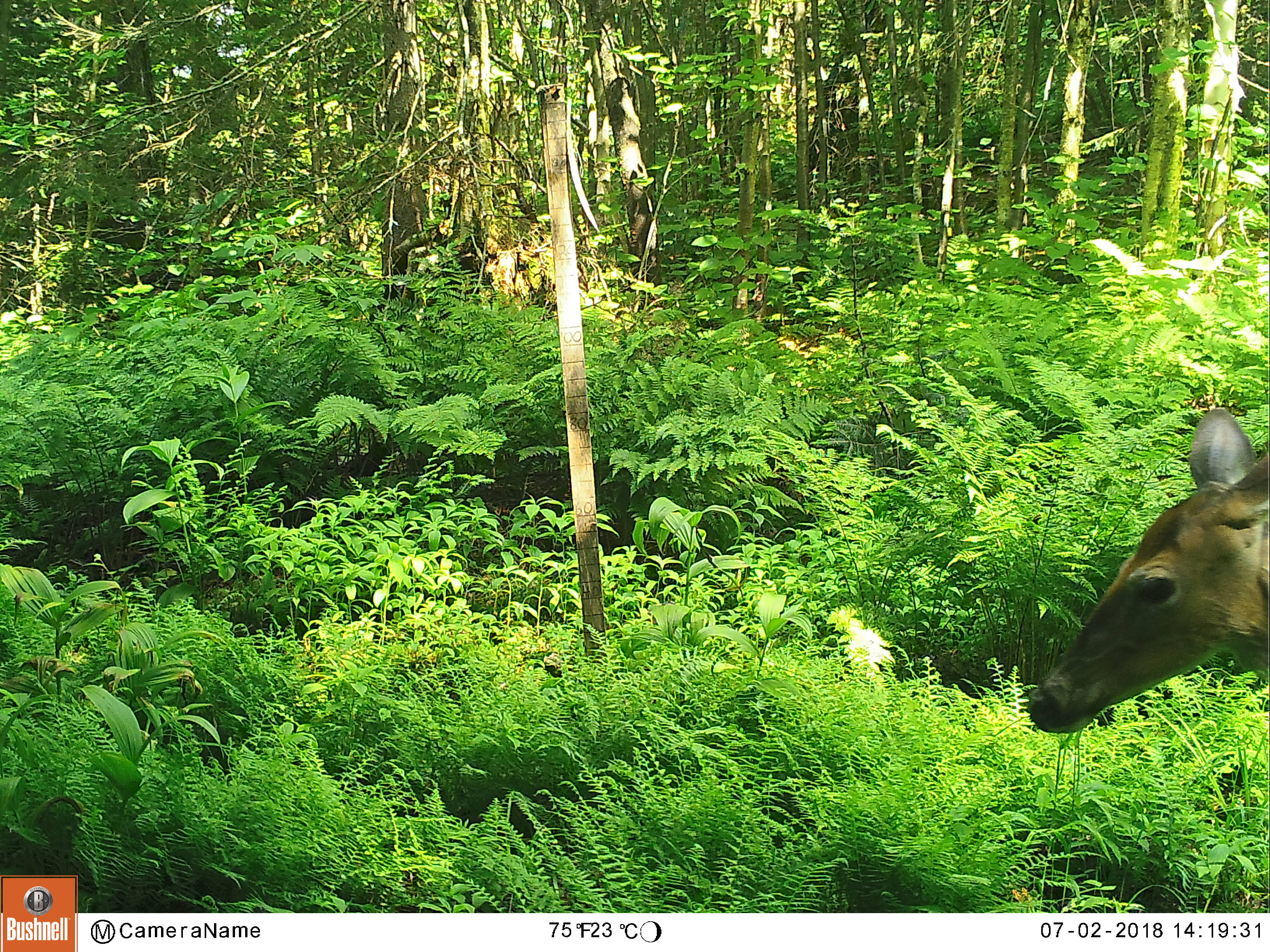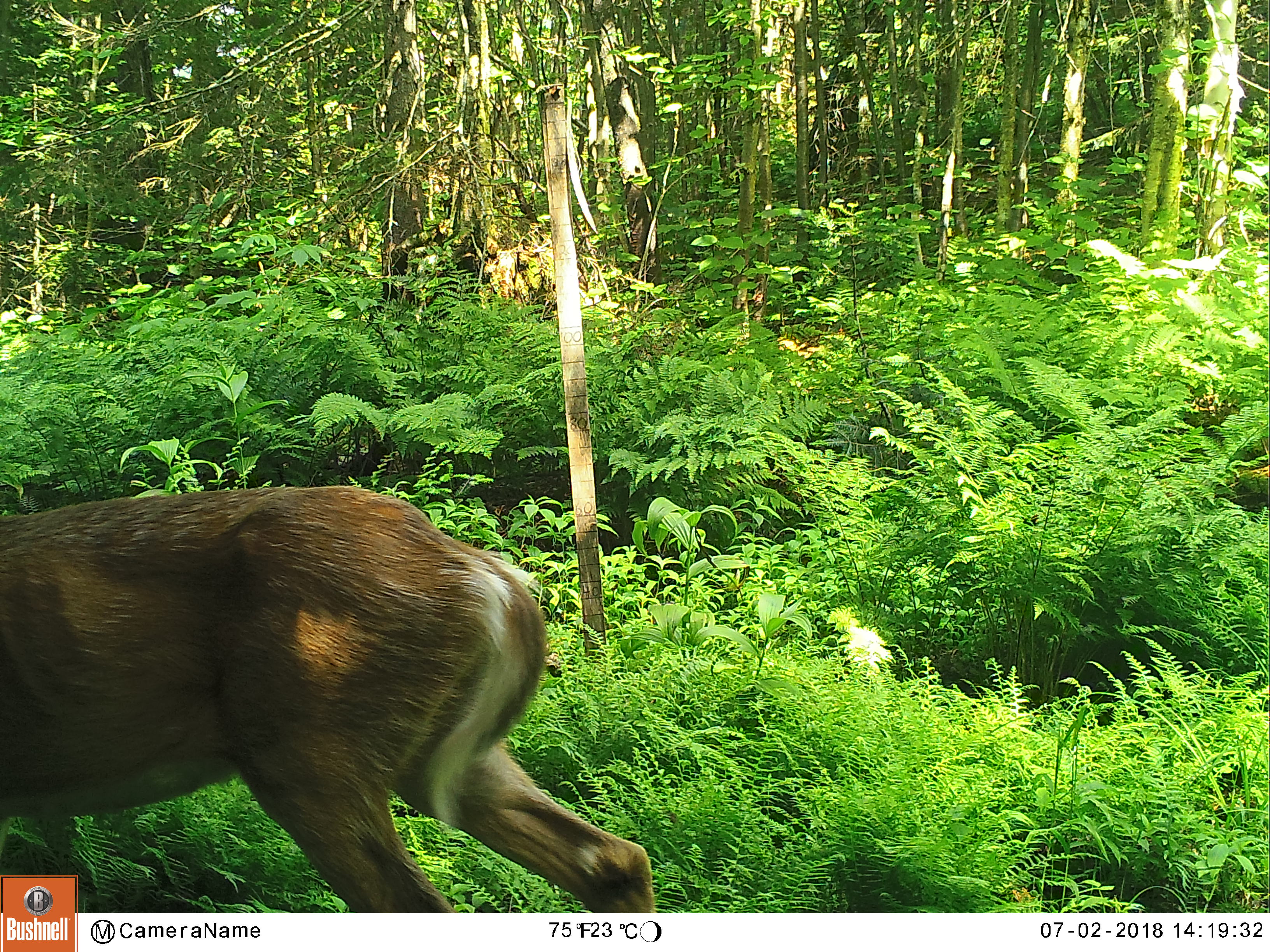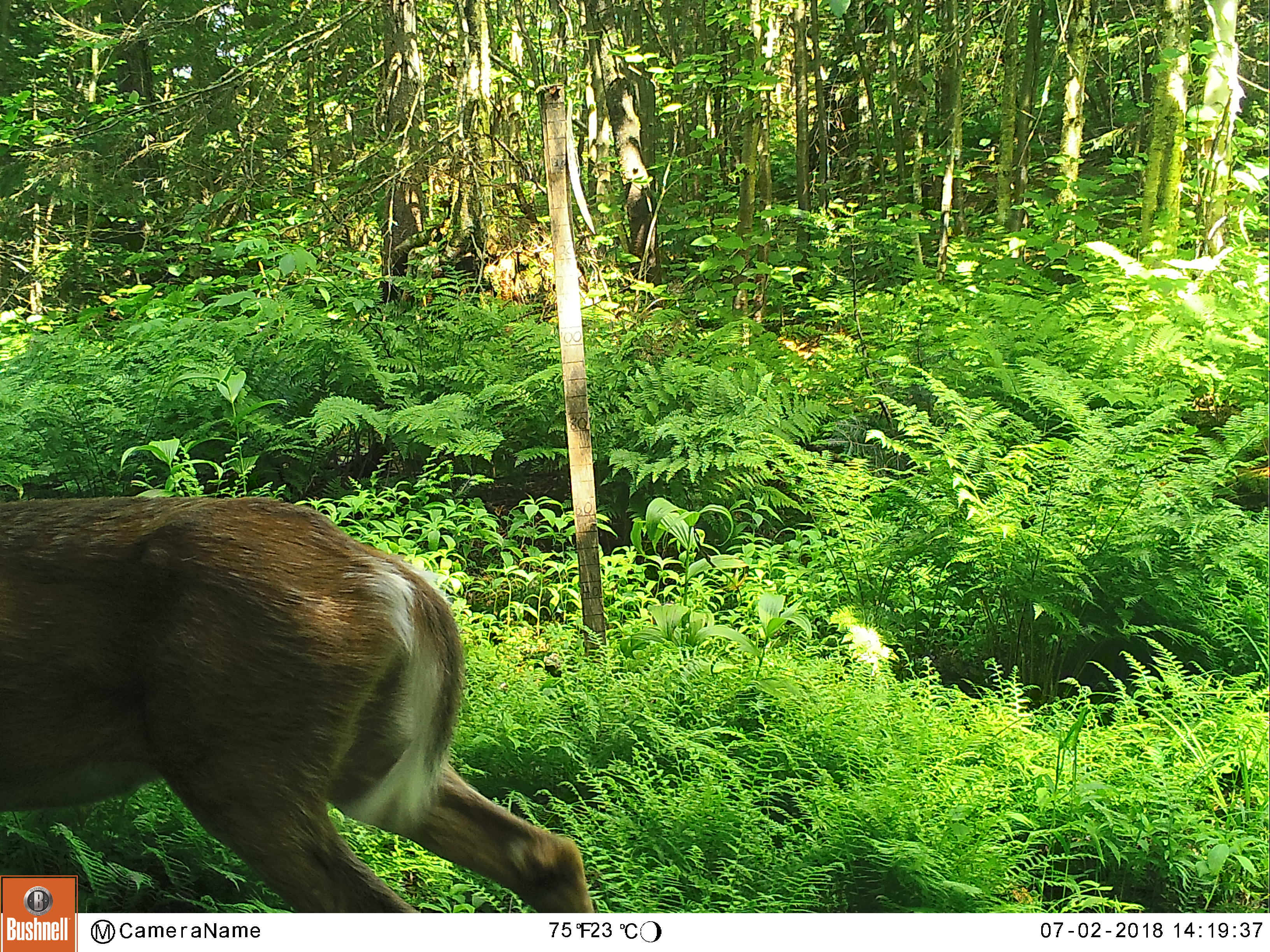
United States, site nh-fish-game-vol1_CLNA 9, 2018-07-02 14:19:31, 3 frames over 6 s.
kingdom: Animalia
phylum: Chordata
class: Mammalia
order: Artiodactyla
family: Cervidae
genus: Odocoileus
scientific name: Odocoileus virginianus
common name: white-tailed deer